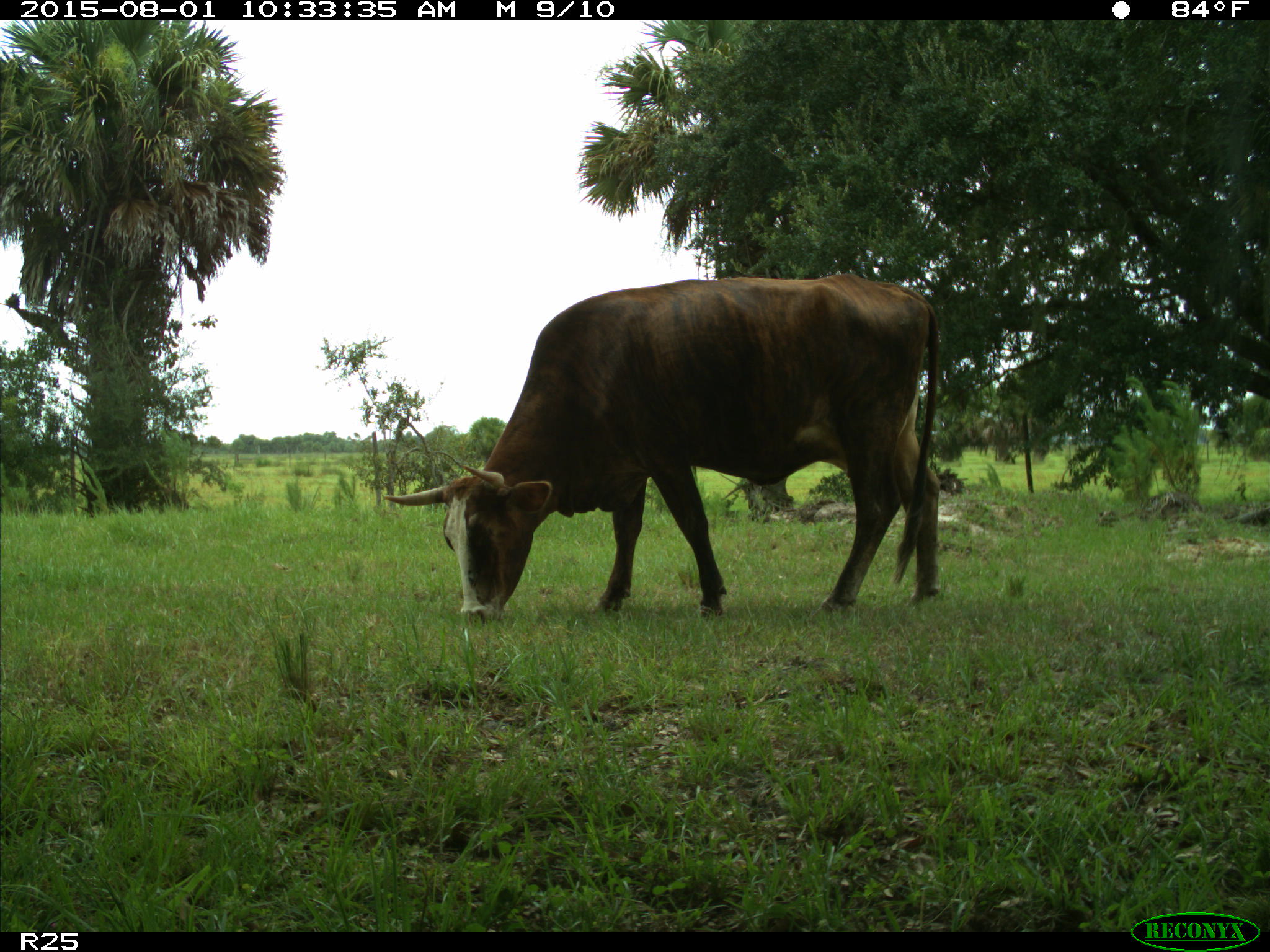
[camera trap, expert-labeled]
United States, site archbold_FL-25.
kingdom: Animalia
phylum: Chordata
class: Mammalia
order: Artiodactyla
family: Bovidae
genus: Bos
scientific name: Bos taurus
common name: domestic cow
Bos taurus (domestic cow).